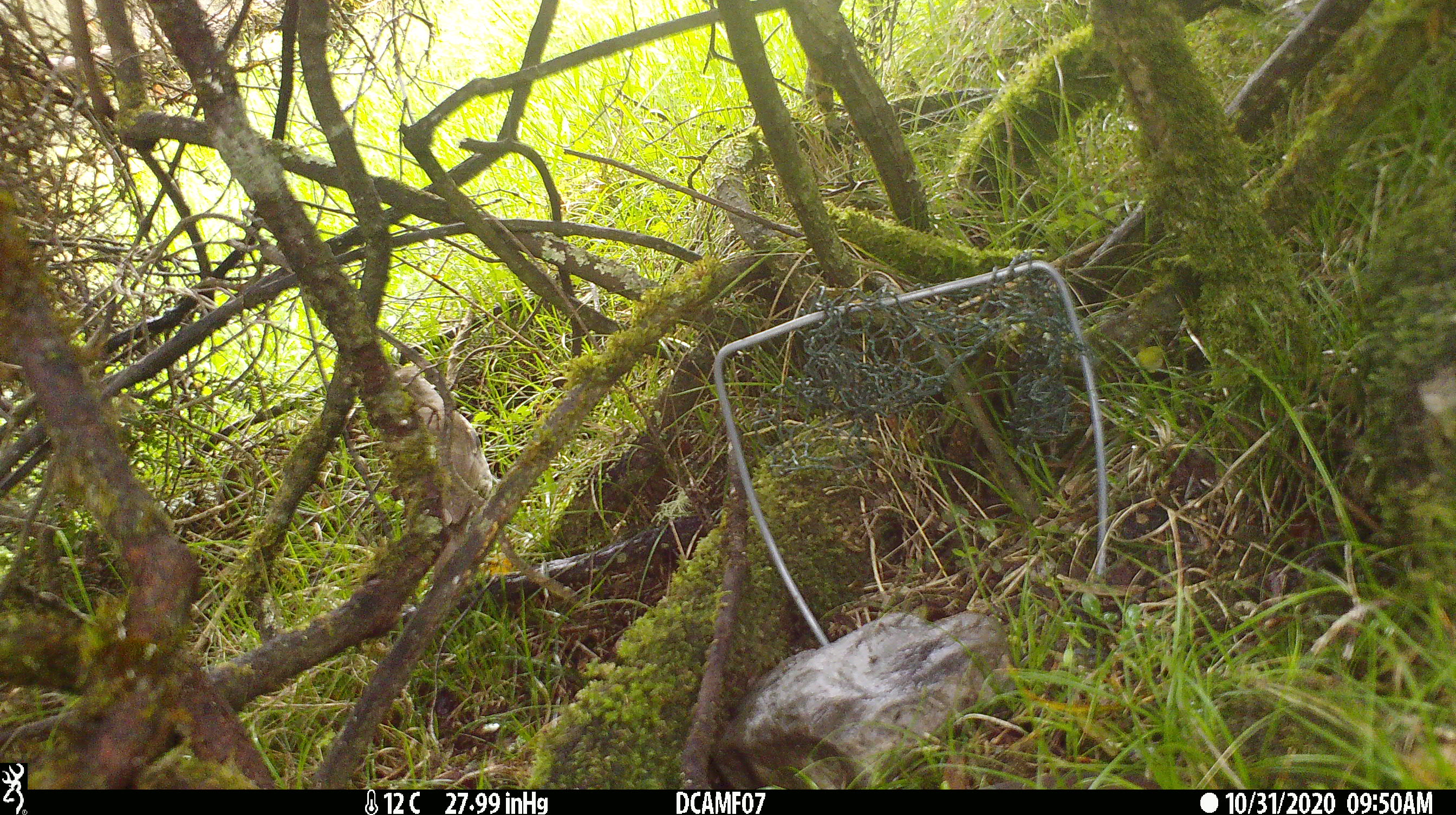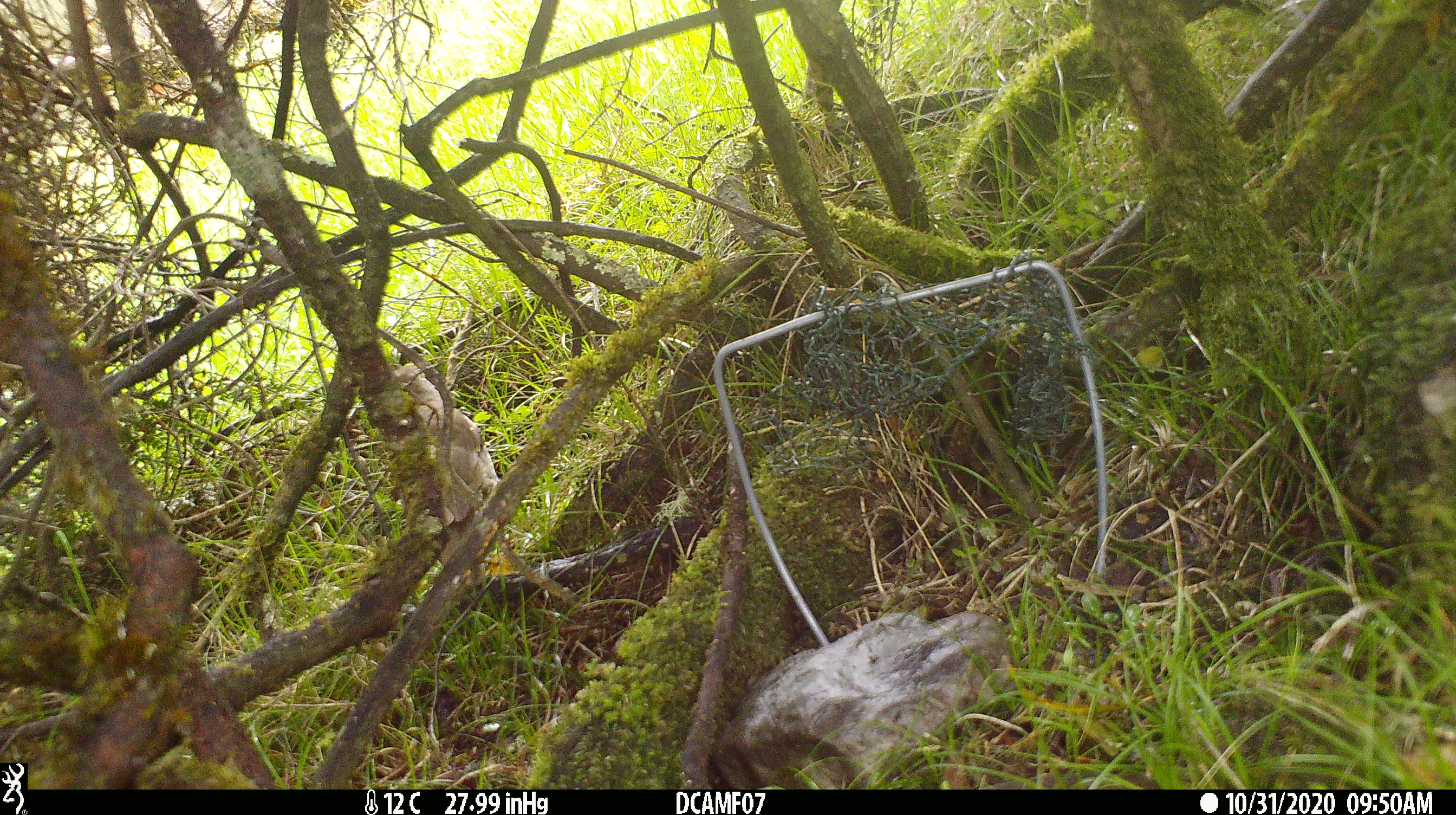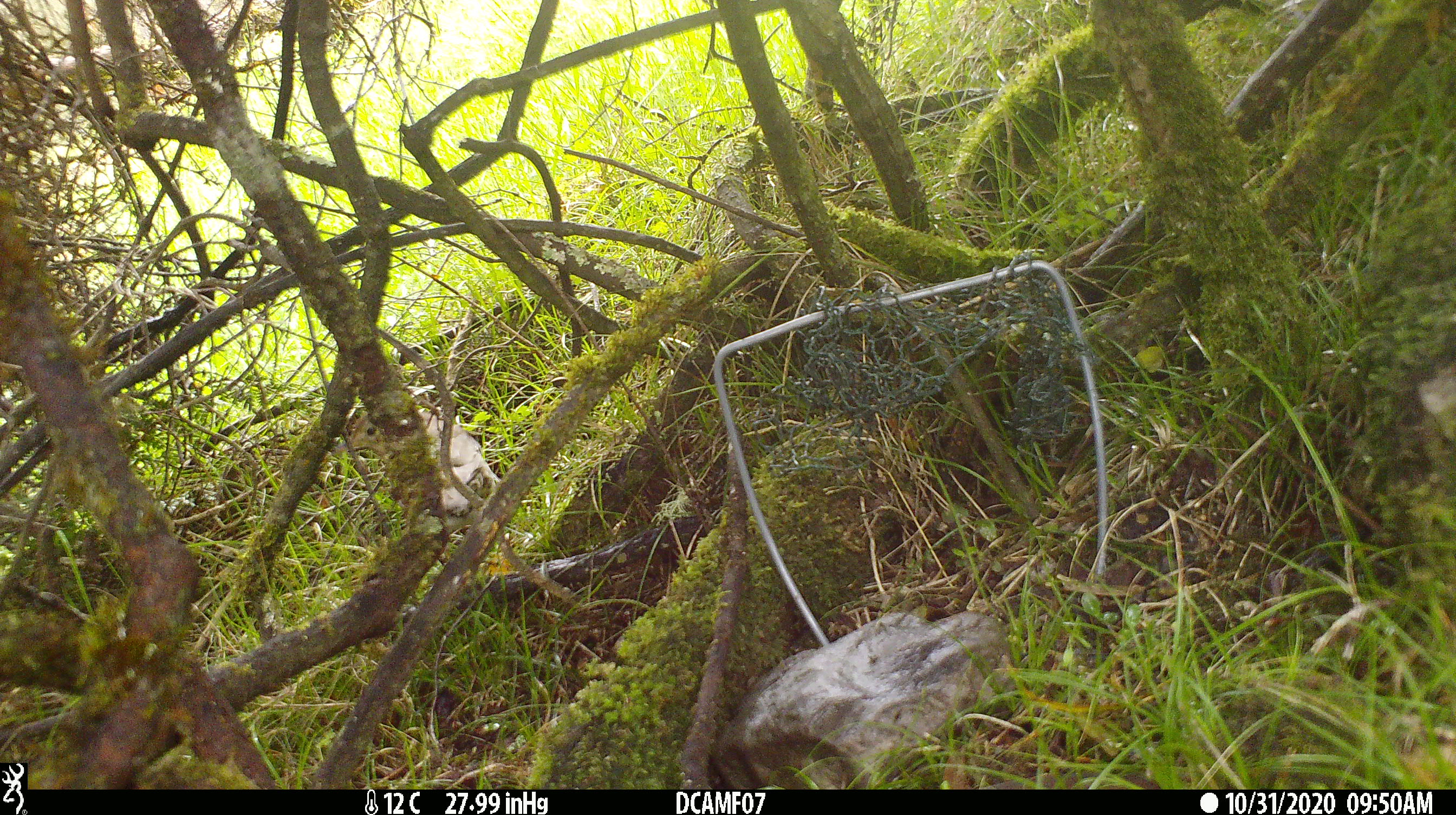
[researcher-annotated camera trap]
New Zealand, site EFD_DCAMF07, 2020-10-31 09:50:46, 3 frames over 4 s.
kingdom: Animalia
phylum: Chordata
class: Aves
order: Passeriformes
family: Turdidae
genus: Turdus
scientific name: Turdus philomelos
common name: song thrush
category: thrush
Thrush (song thrush) (Turdus philomelos).